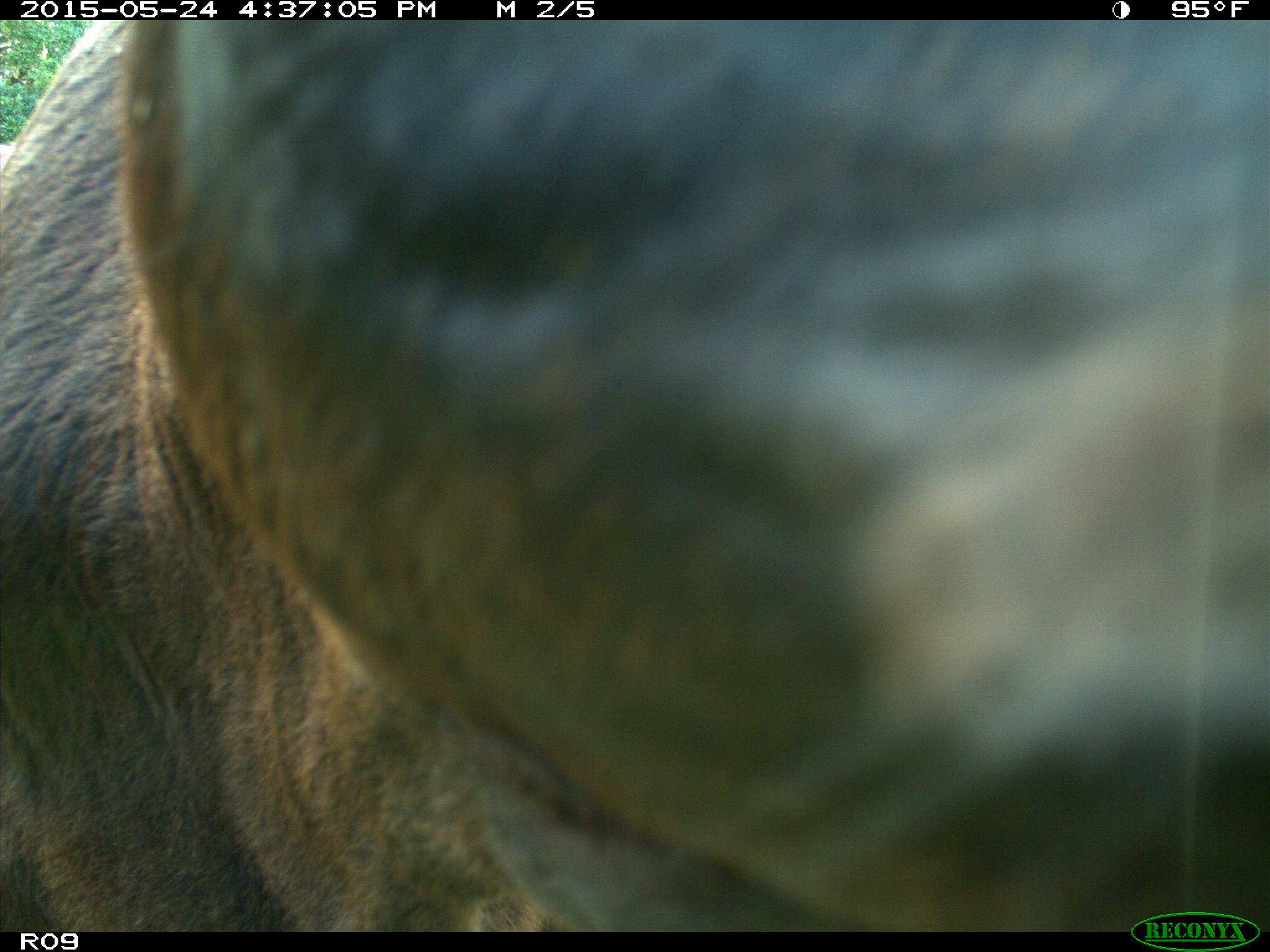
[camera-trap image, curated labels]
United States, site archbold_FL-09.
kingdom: Animalia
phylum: Chordata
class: Mammalia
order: Artiodactyla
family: Bovidae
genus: Bos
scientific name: Bos taurus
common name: domestic cow